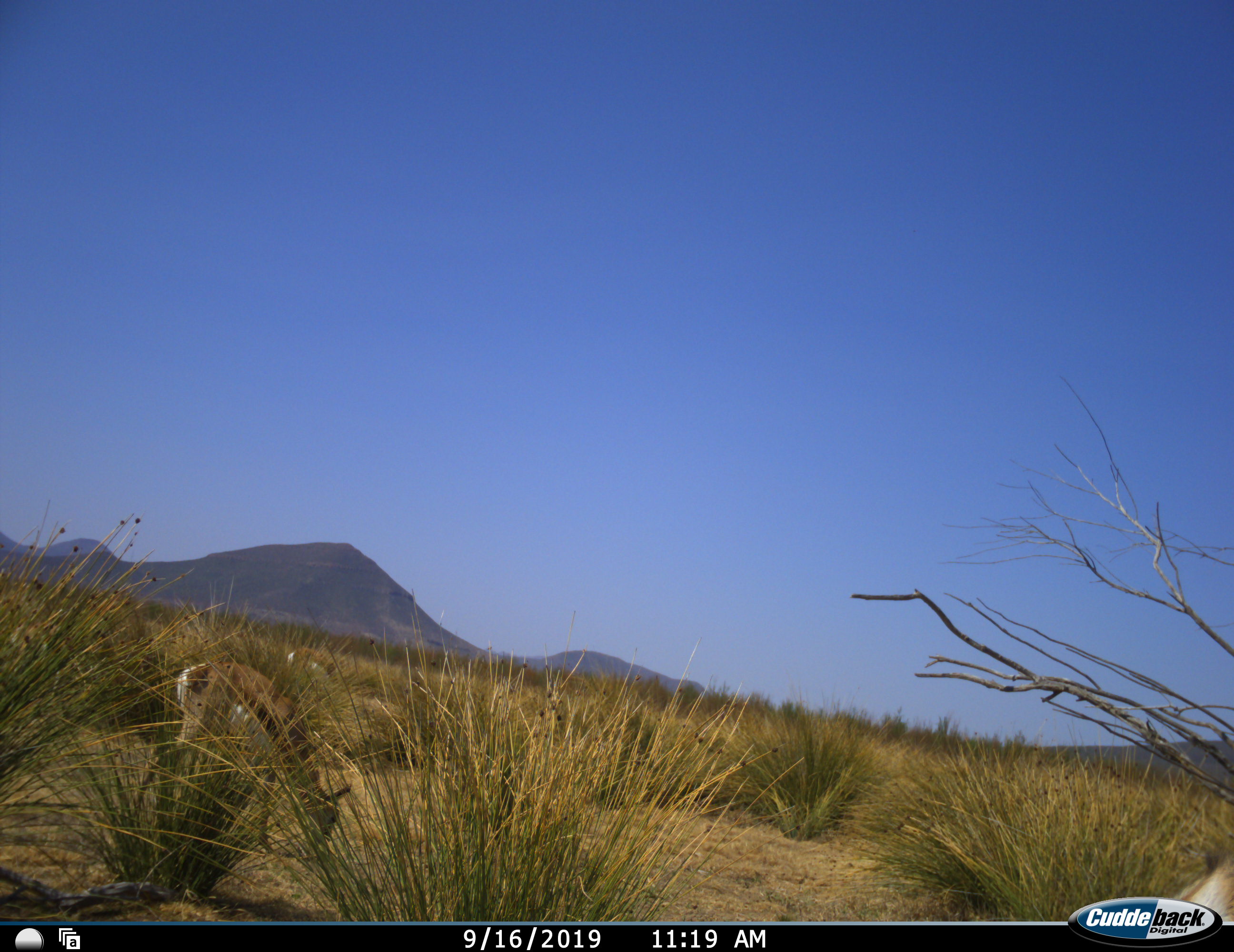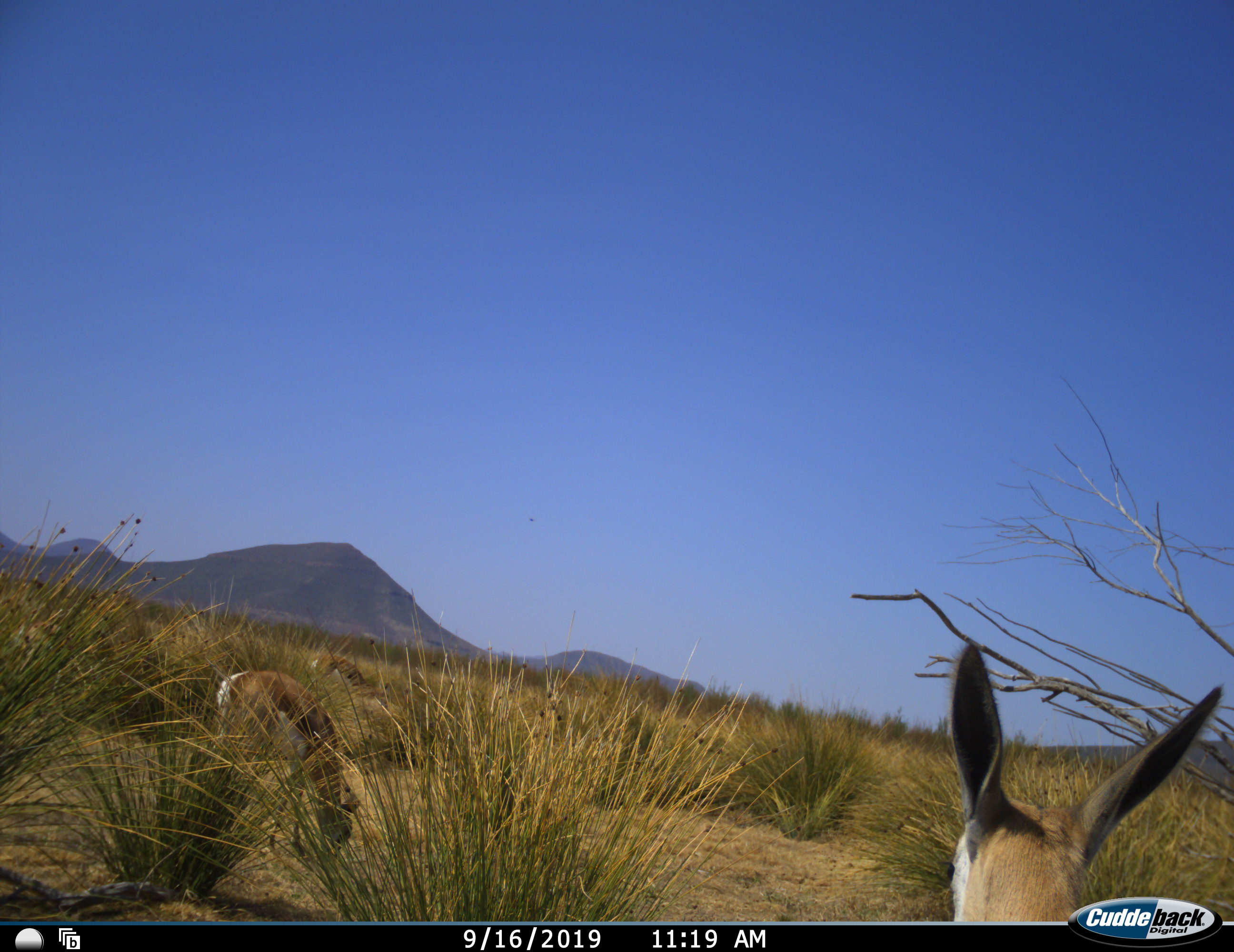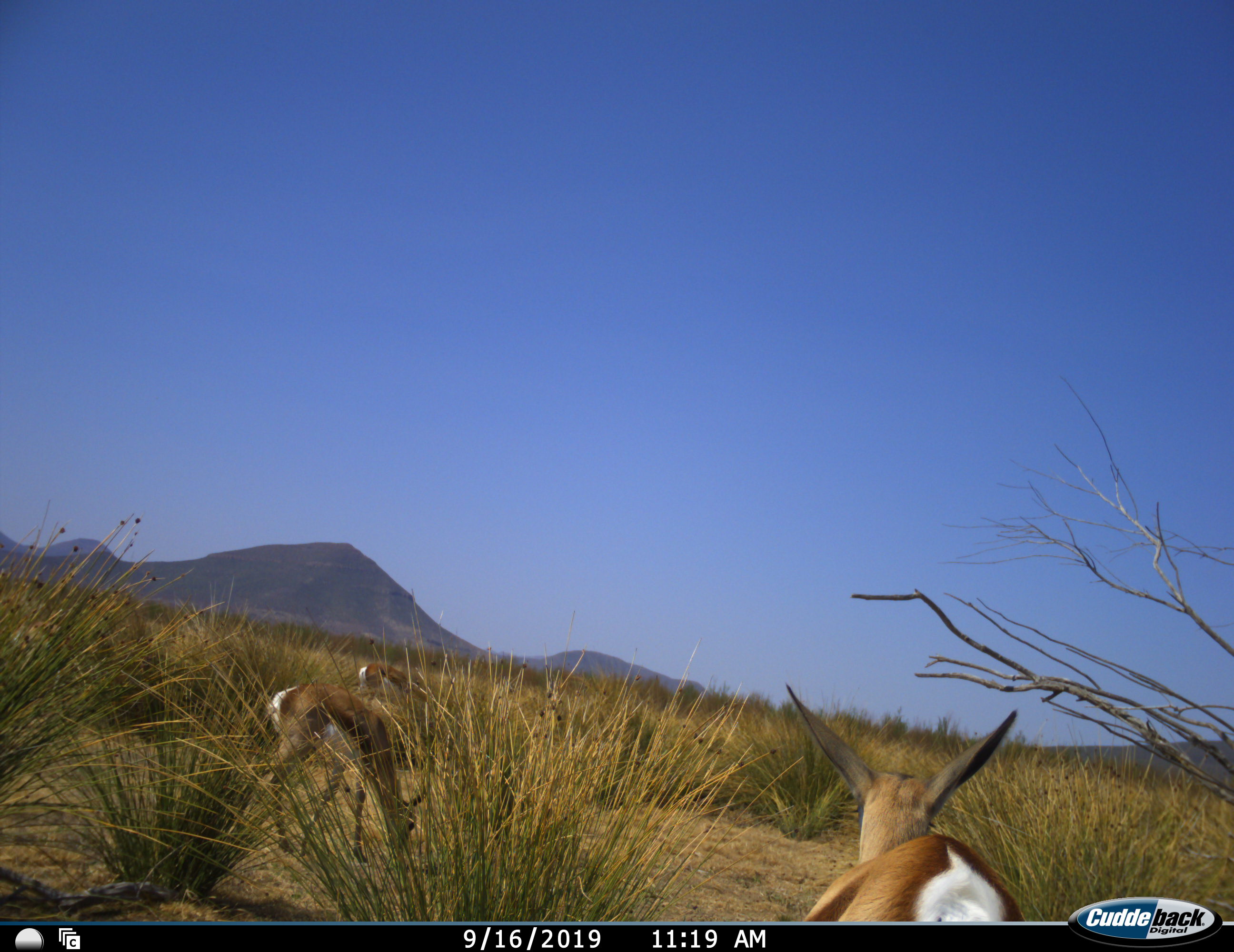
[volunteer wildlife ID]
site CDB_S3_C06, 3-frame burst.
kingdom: Animalia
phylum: Chordata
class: Mammalia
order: Artiodactyla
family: Bovidae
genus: Antidorcas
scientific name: Antidorcas marsupialis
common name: springbok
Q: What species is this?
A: Springbok (Antidorcas marsupialis).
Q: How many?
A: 3.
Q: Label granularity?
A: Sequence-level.